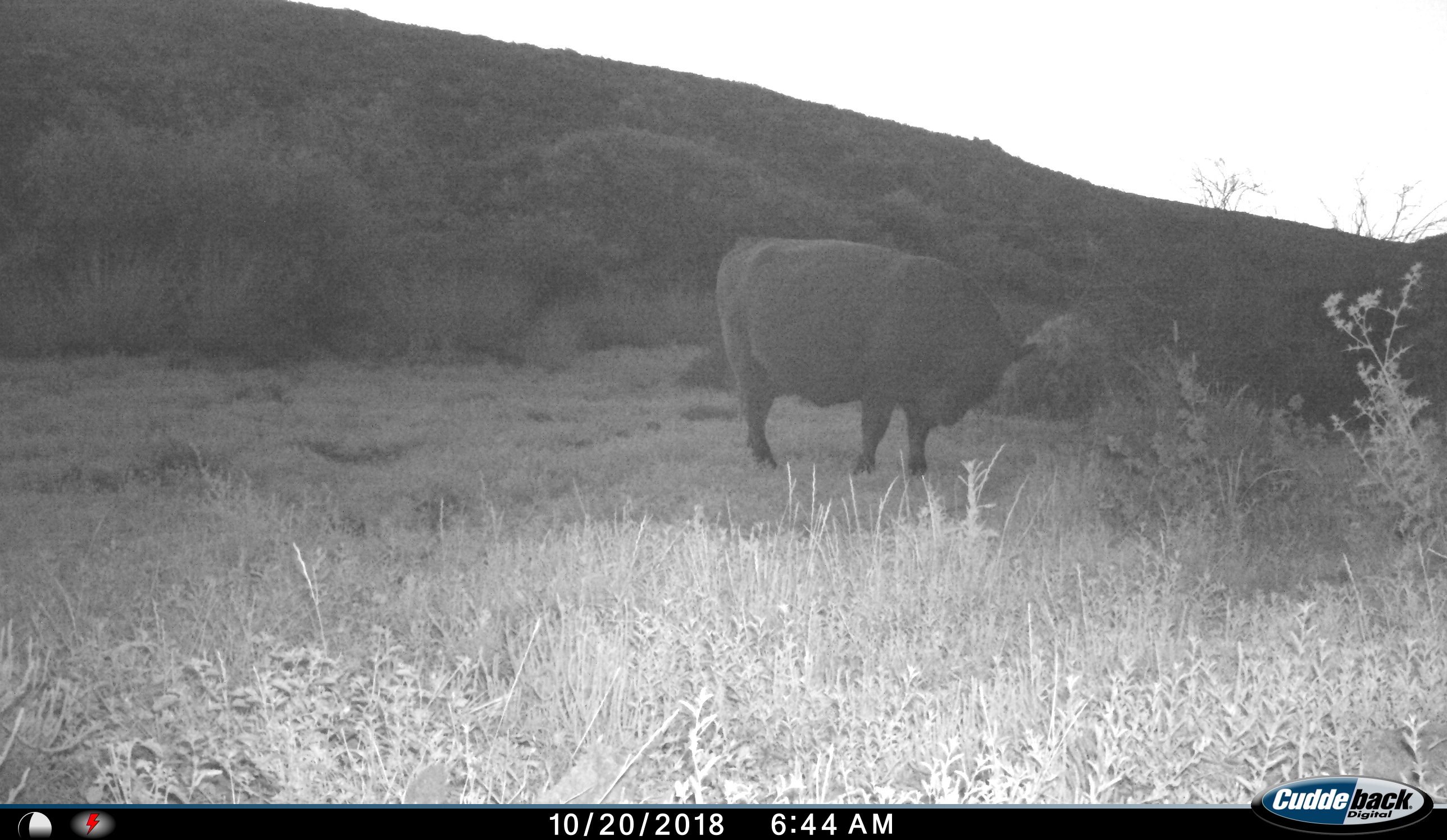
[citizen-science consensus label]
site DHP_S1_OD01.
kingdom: Animalia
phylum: Chordata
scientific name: Vertebrata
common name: domestic animal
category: domesticanimal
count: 1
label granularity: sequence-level